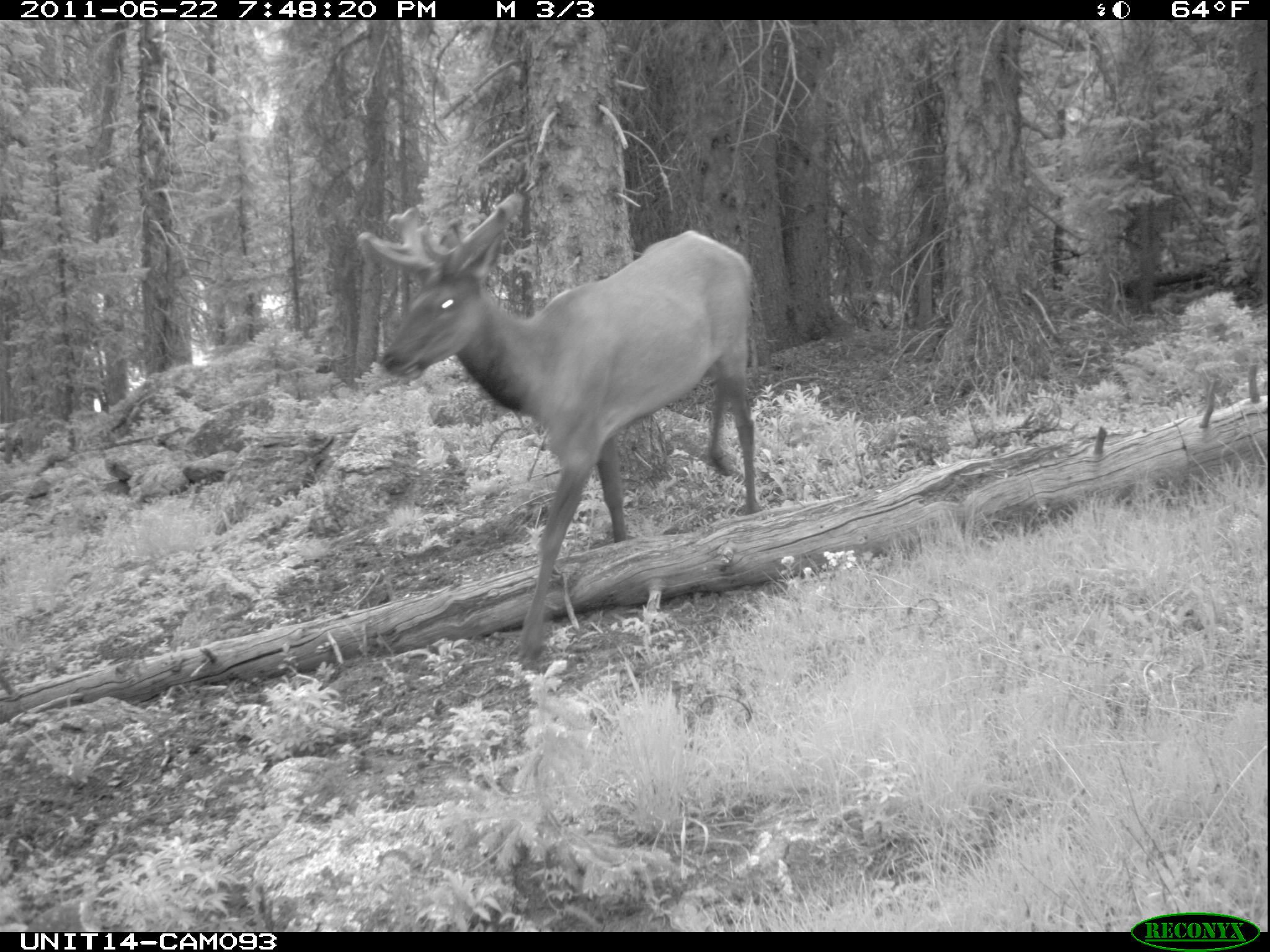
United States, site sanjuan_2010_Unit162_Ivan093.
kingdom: Animalia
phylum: Chordata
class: Mammalia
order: Artiodactyla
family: Cervidae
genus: Cervus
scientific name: Cervus elaphus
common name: red deer